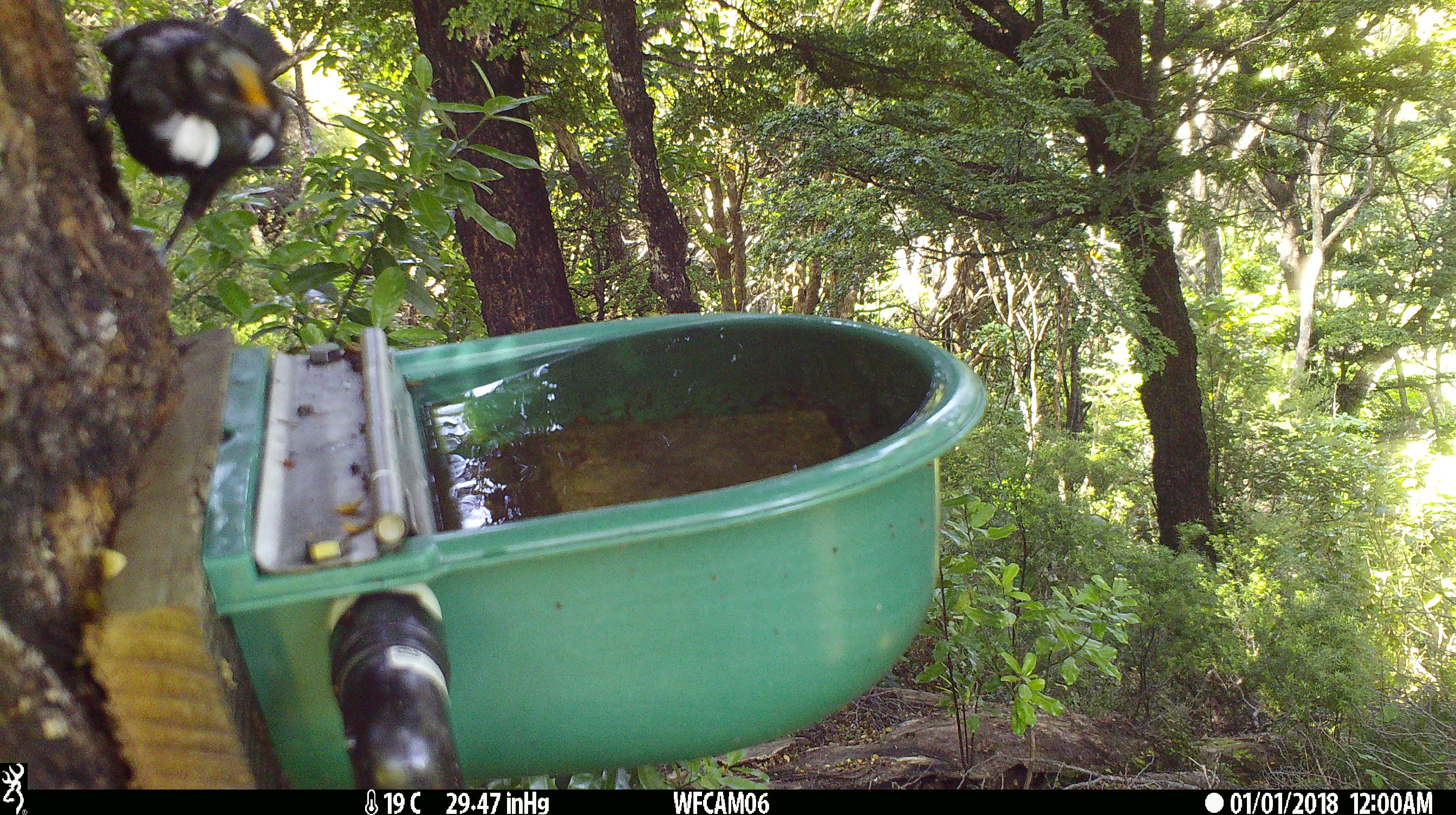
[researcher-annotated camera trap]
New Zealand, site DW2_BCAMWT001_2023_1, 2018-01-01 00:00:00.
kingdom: Animalia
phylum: Chordata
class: Aves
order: Passeriformes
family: Meliphagidae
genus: Prosthemadera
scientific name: Prosthemadera novaeseelandiae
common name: tui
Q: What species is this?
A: Tui (Prosthemadera novaeseelandiae).